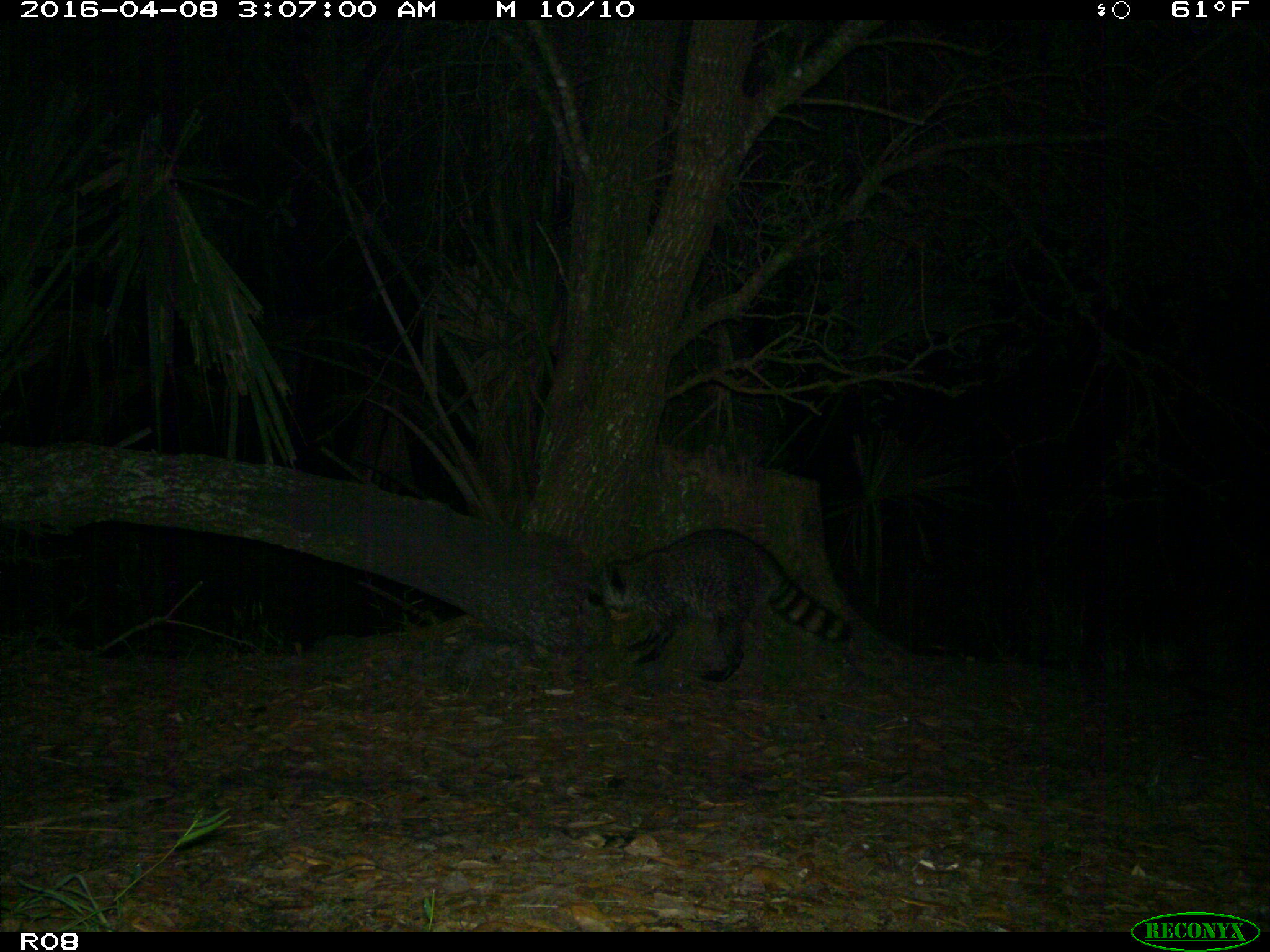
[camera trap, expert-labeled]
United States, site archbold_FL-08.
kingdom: Animalia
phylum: Chordata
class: Mammalia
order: Carnivora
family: Procyonidae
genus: Procyon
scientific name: Procyon lotor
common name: common raccoon